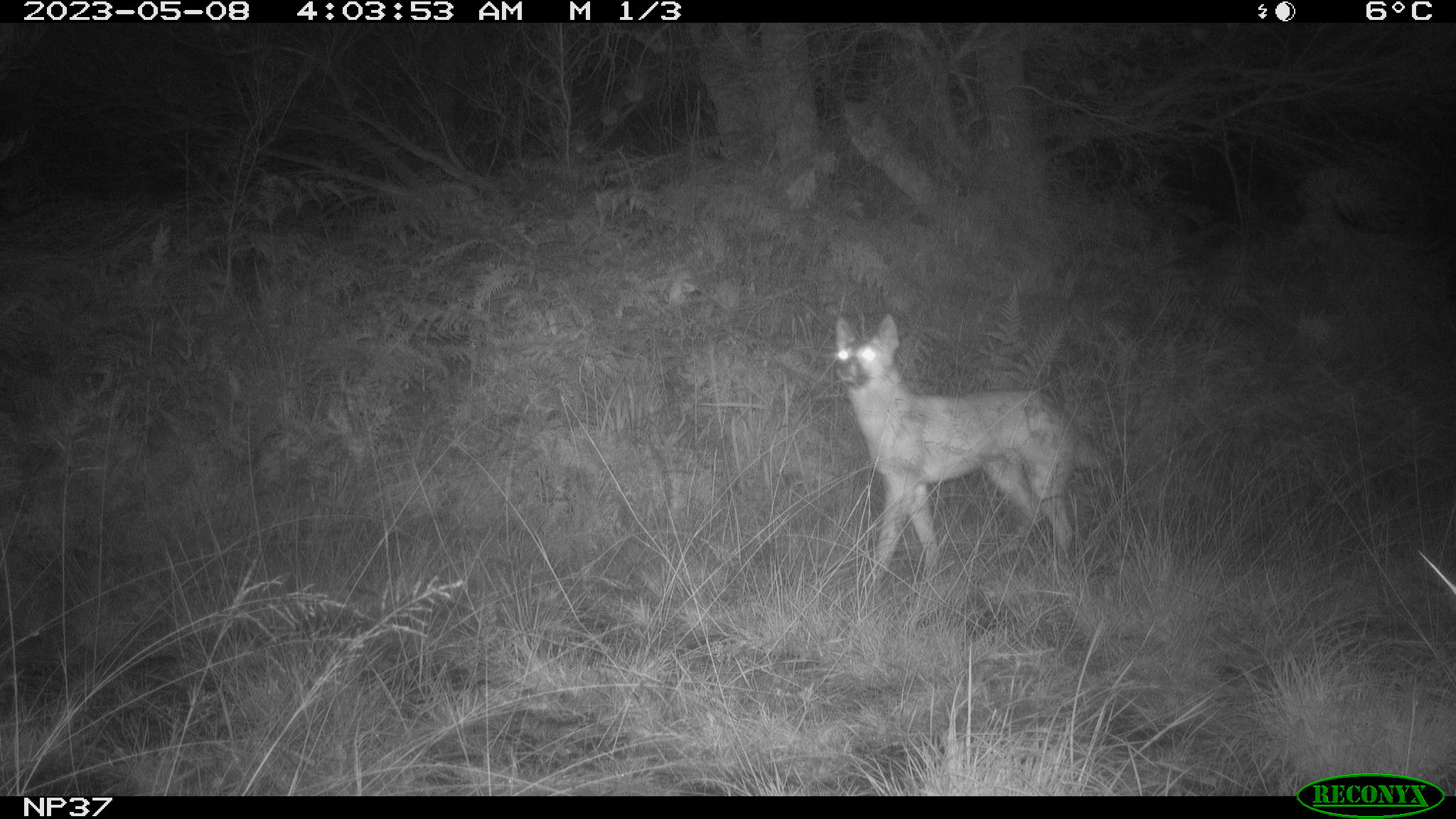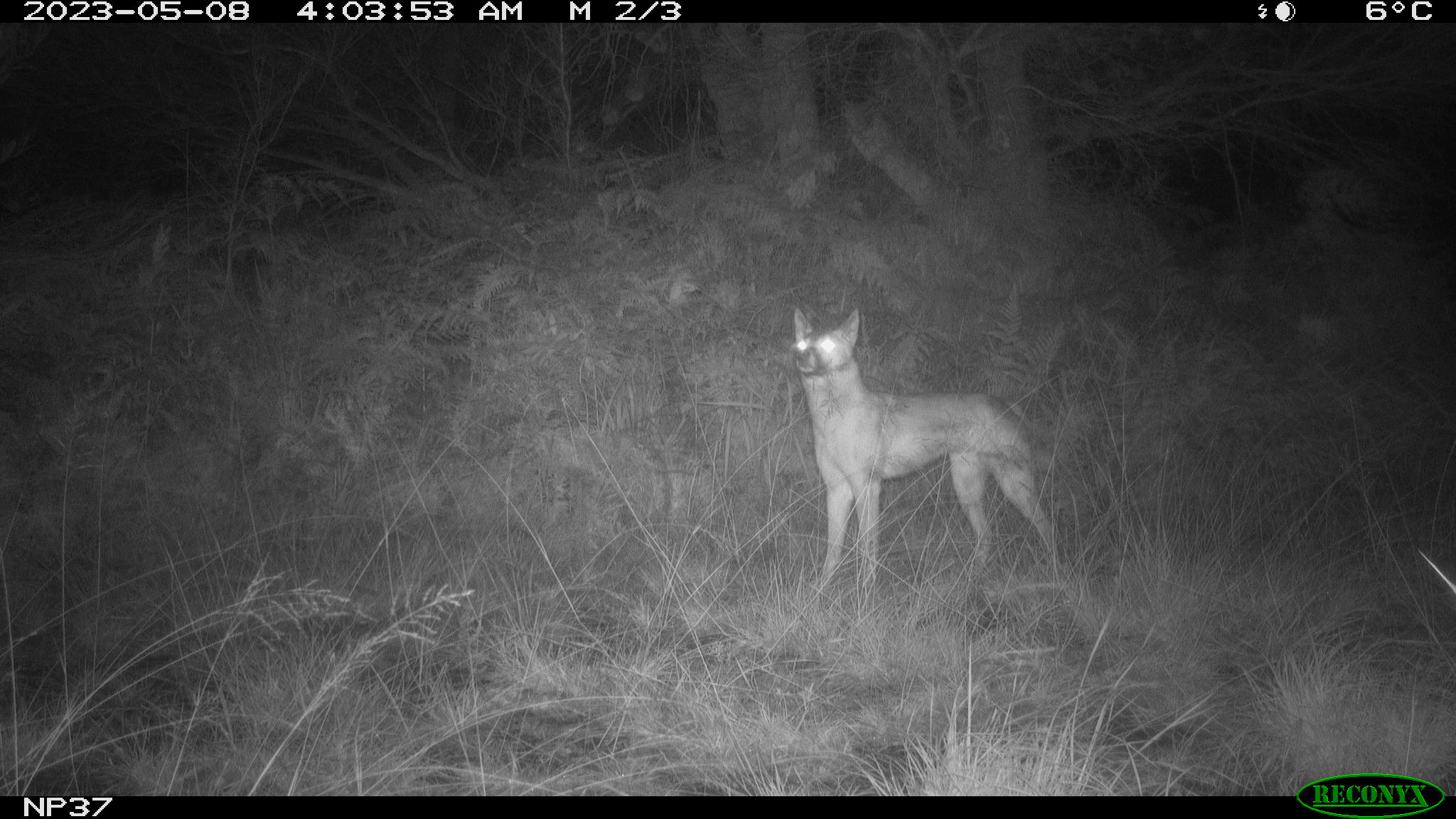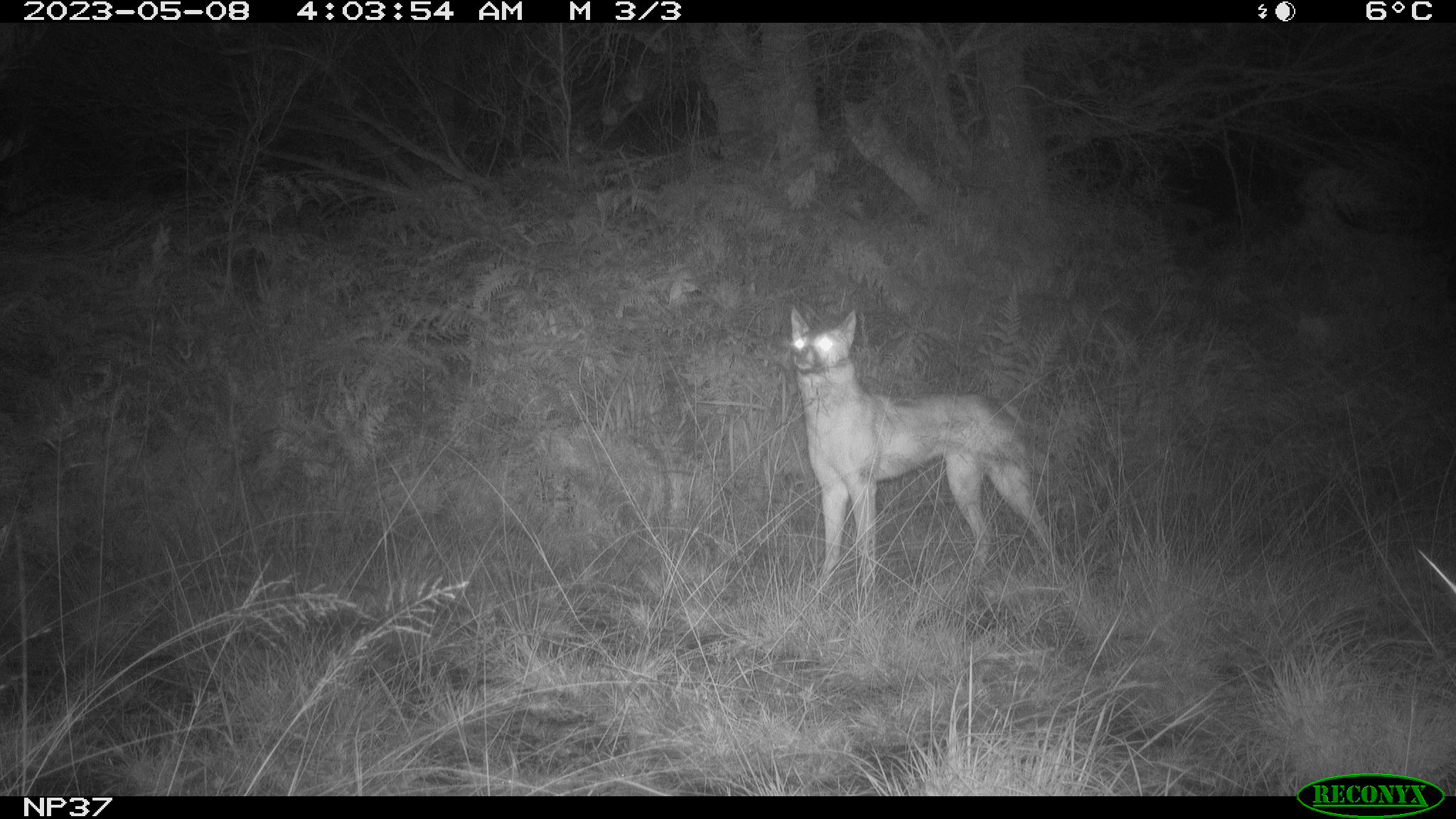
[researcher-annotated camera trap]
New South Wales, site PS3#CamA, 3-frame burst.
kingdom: Animalia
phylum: Chordata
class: Mammalia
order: Carnivora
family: Canidae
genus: Canis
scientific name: Canis familiaris dingo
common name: dingo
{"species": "dingo (Canis familiaris dingo)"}